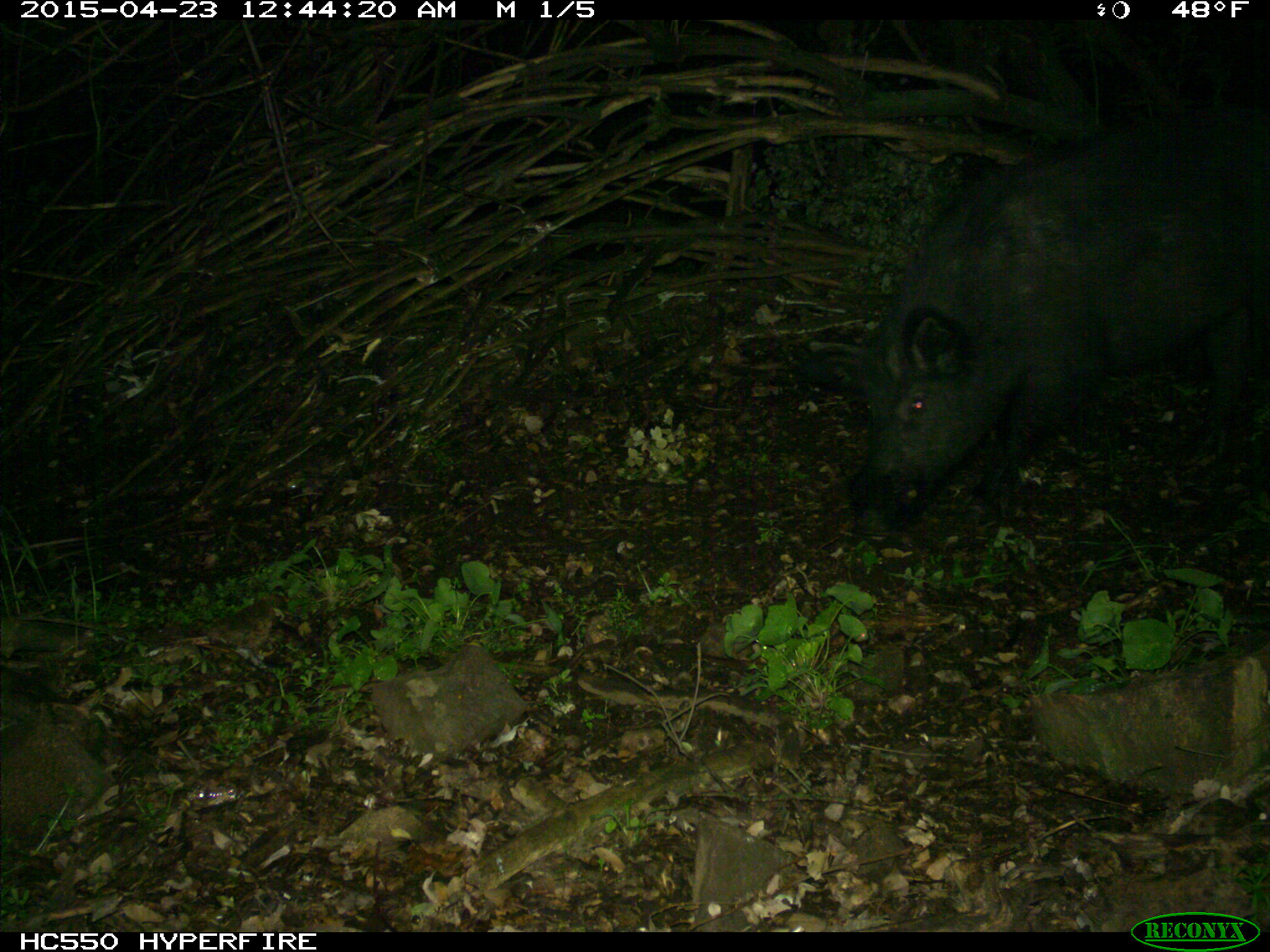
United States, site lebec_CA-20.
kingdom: Animalia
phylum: Chordata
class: Mammalia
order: Artiodactyla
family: Suidae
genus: Sus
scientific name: Sus scrofa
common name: wild boar